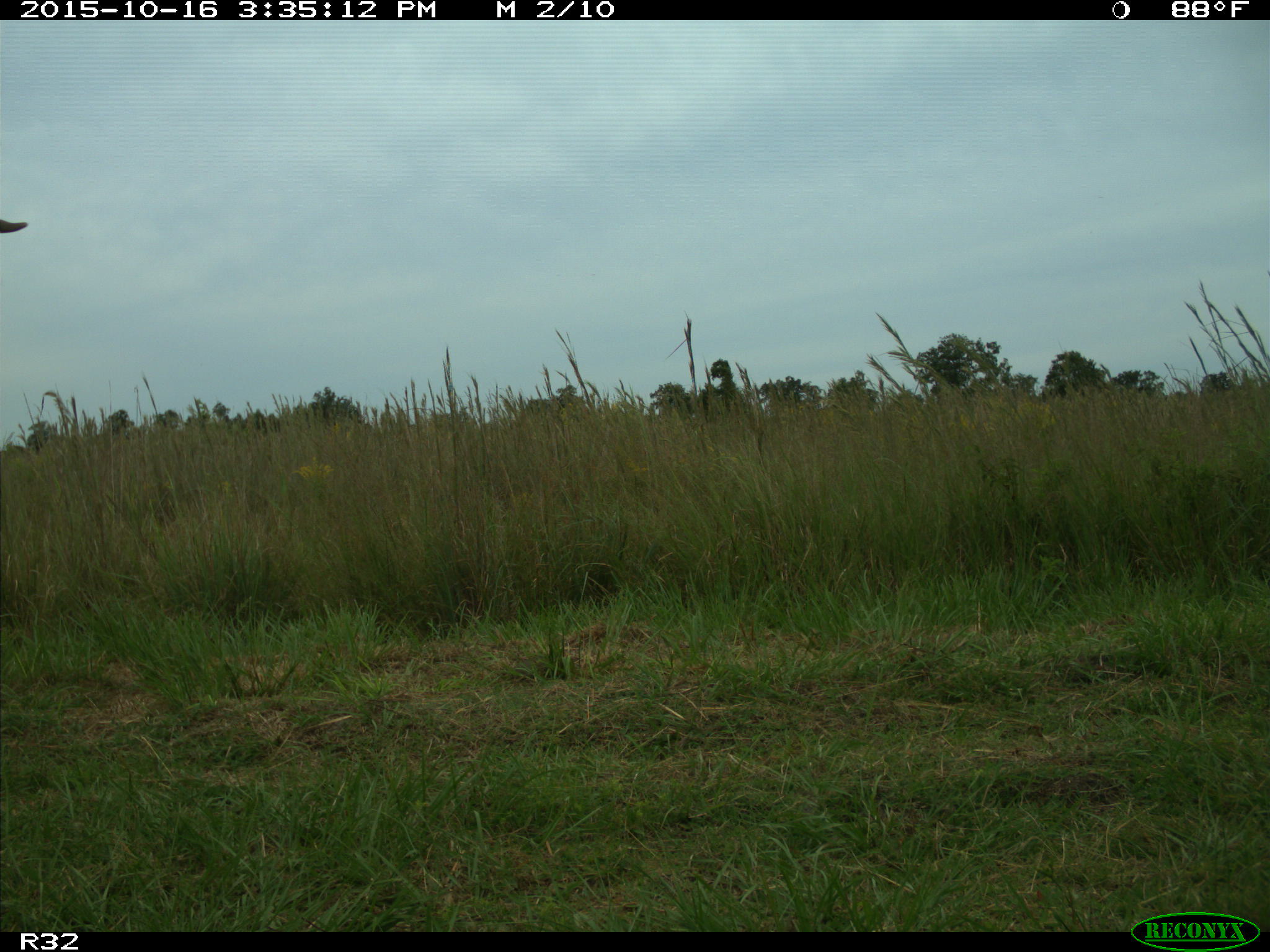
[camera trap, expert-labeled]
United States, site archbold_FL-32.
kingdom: Animalia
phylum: Chordata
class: Mammalia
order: Artiodactyla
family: Bovidae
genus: Bos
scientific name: Bos taurus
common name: domestic cow